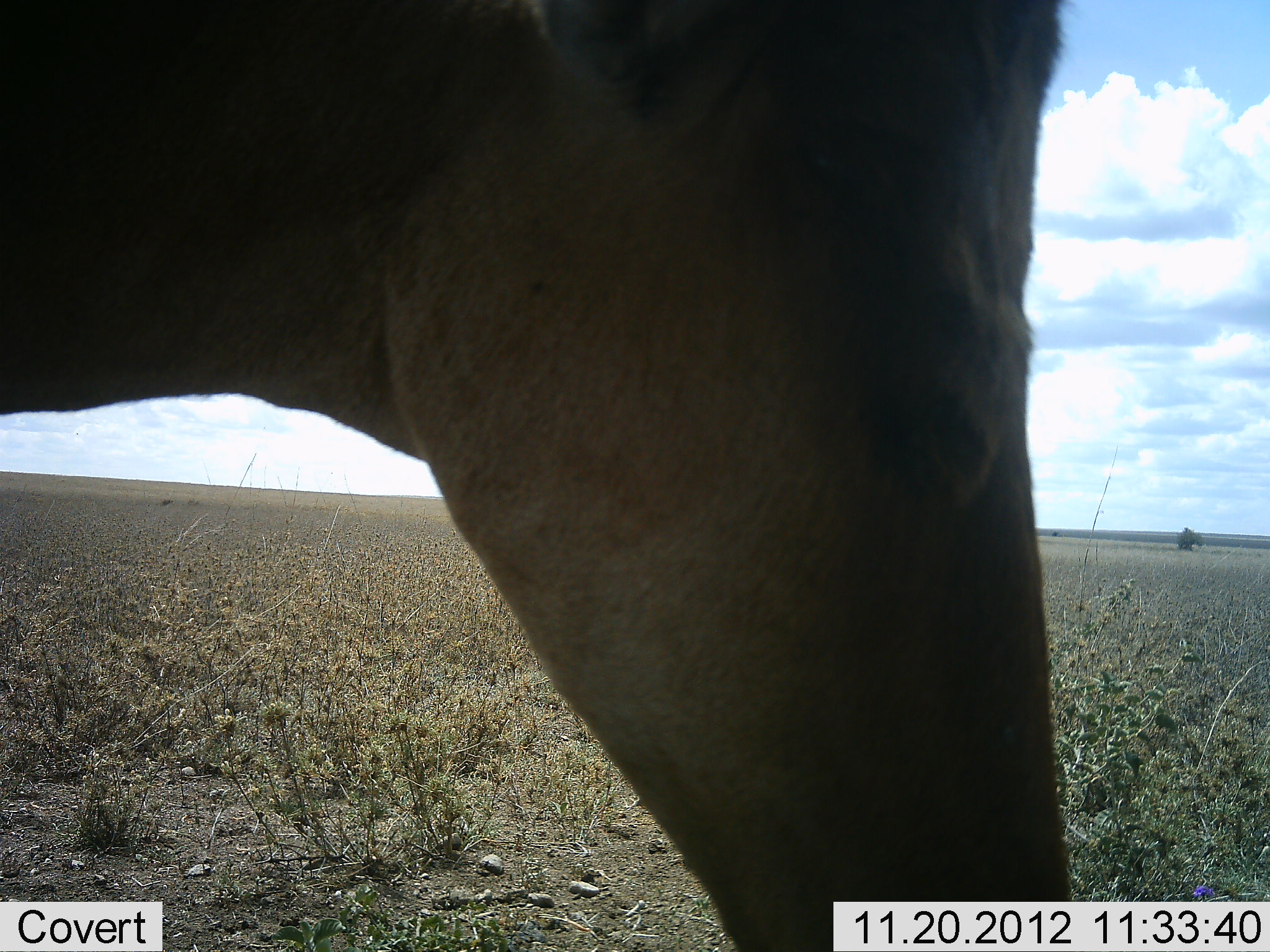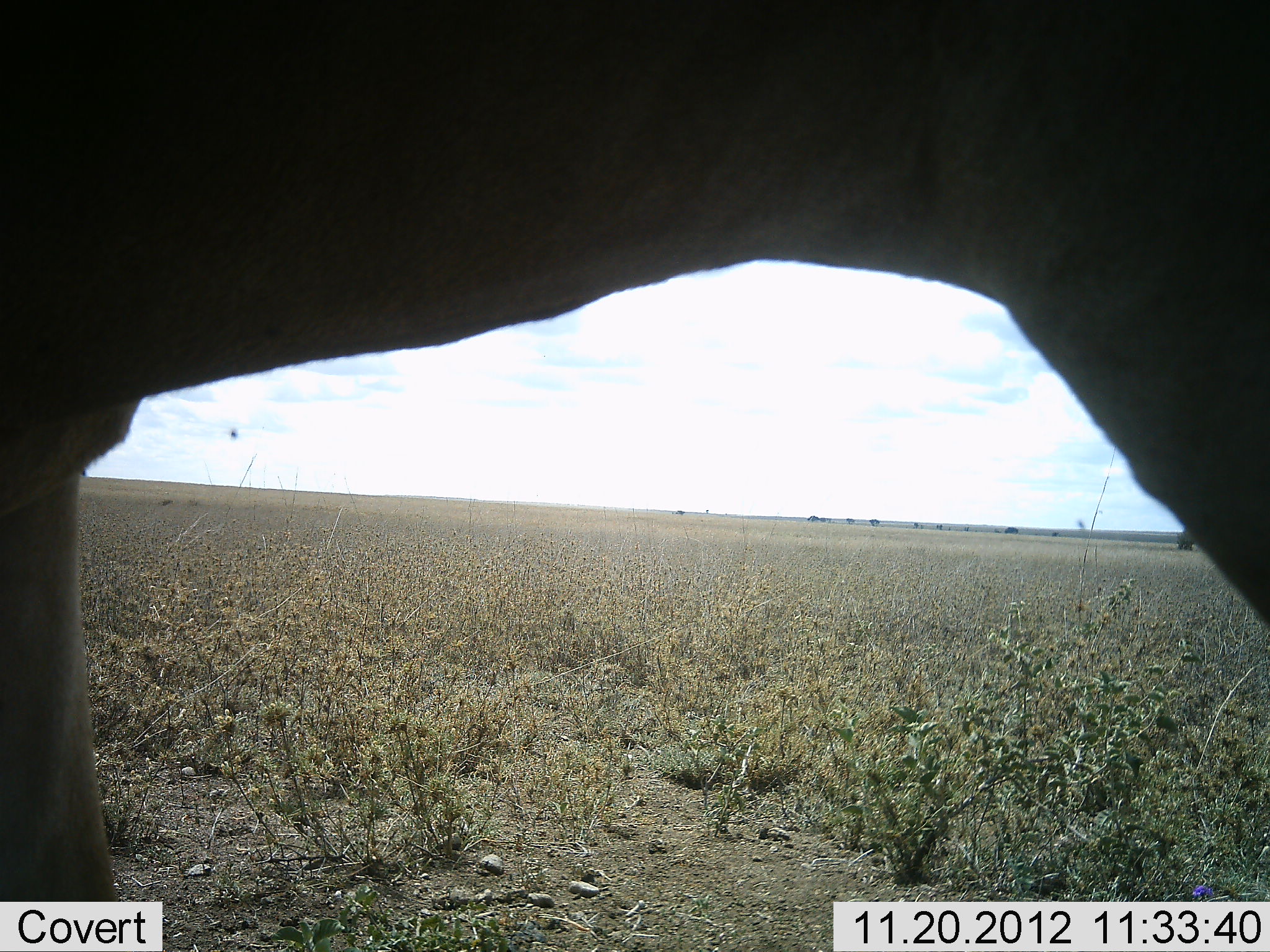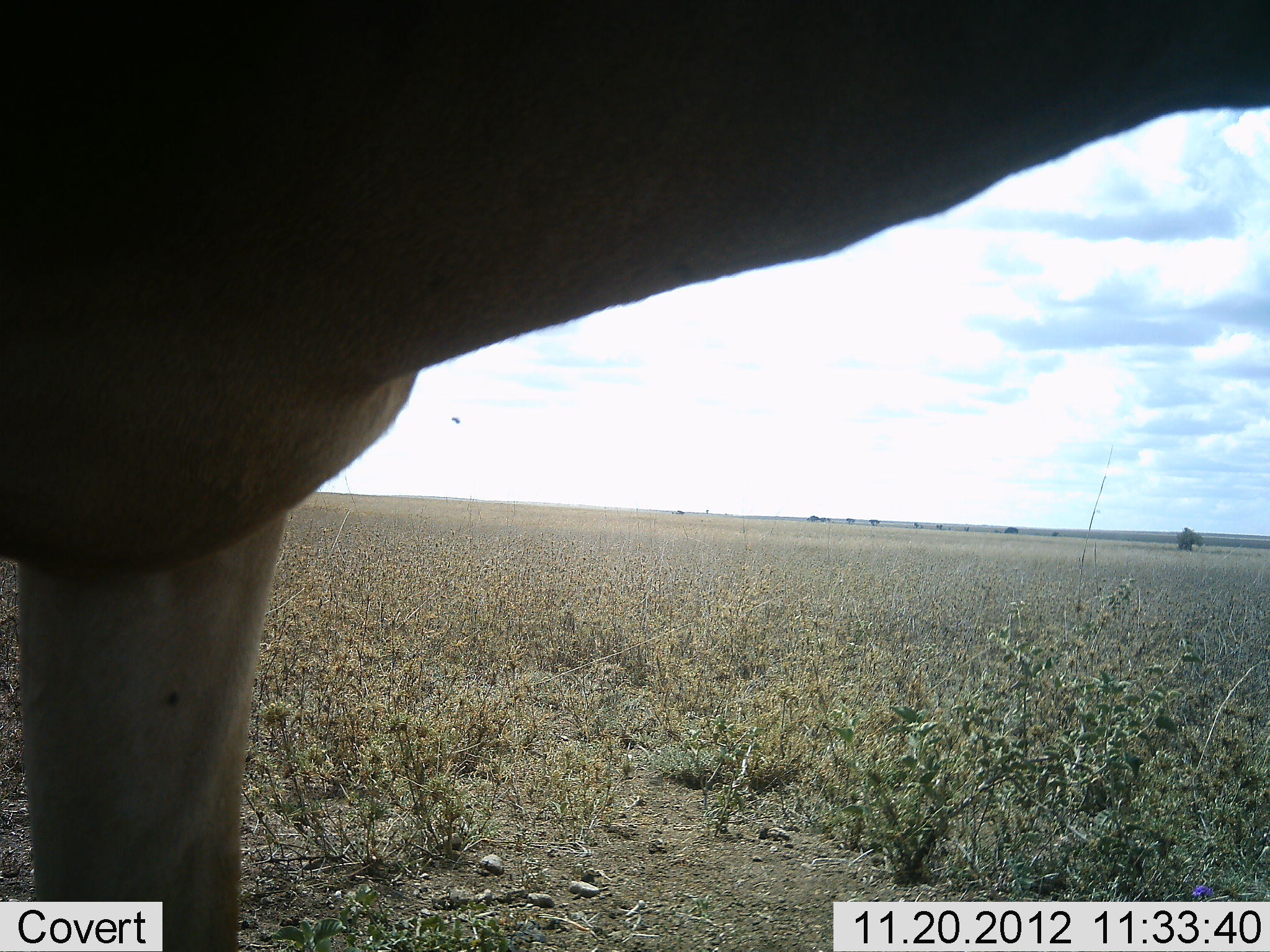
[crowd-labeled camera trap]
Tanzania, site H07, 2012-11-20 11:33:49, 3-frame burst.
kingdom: Animalia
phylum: Chordata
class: Mammalia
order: Artiodactyla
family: Bovidae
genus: Alcelaphus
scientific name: Alcelaphus buselaphus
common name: hartebeest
Hartebeest (Alcelaphus buselaphus), count 1. Behavior (volunteer vote fractions): standing 70%, resting 0%, moving 40%, interacting 0%. Young present (vote fraction): 0%. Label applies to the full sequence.